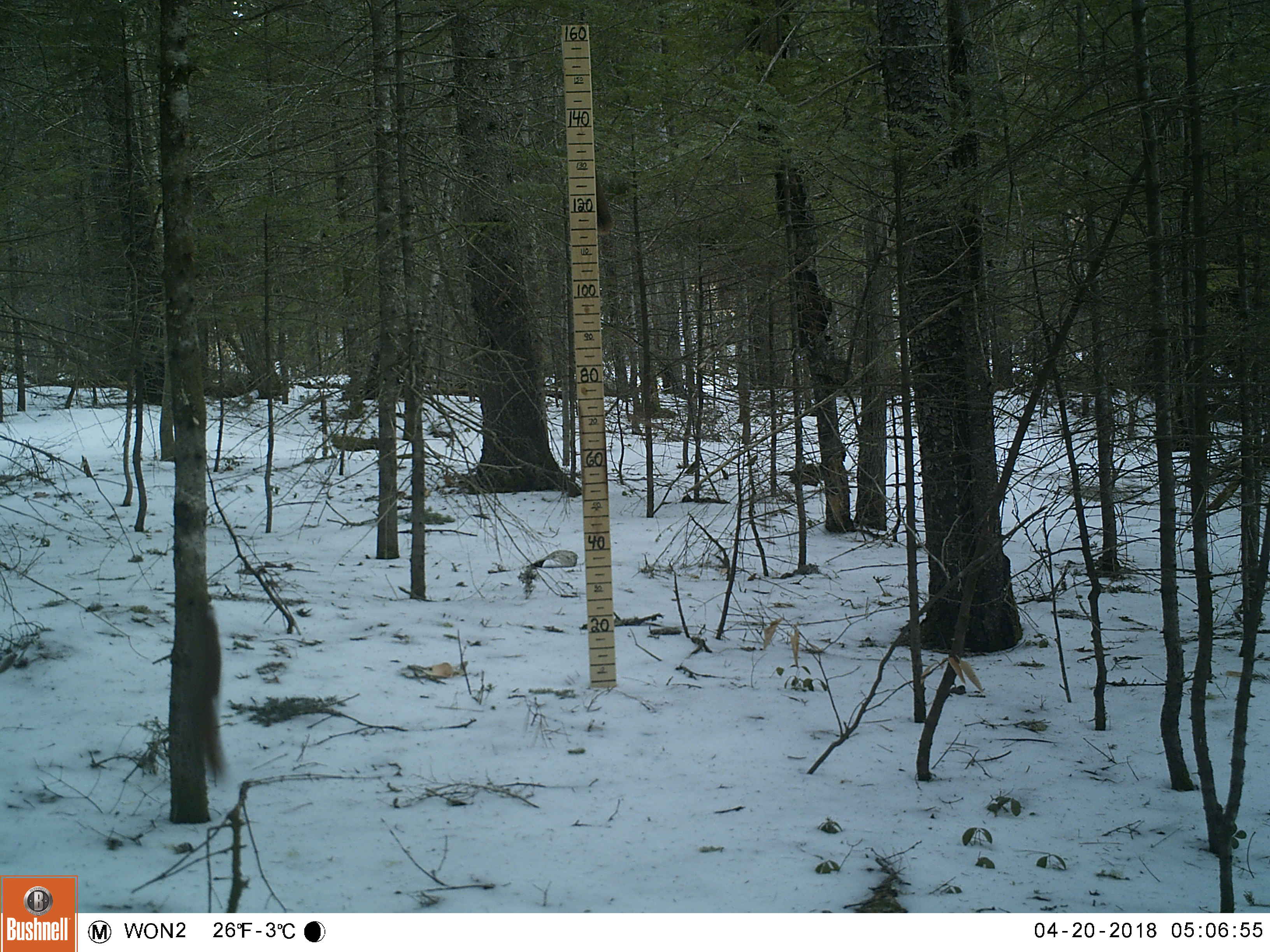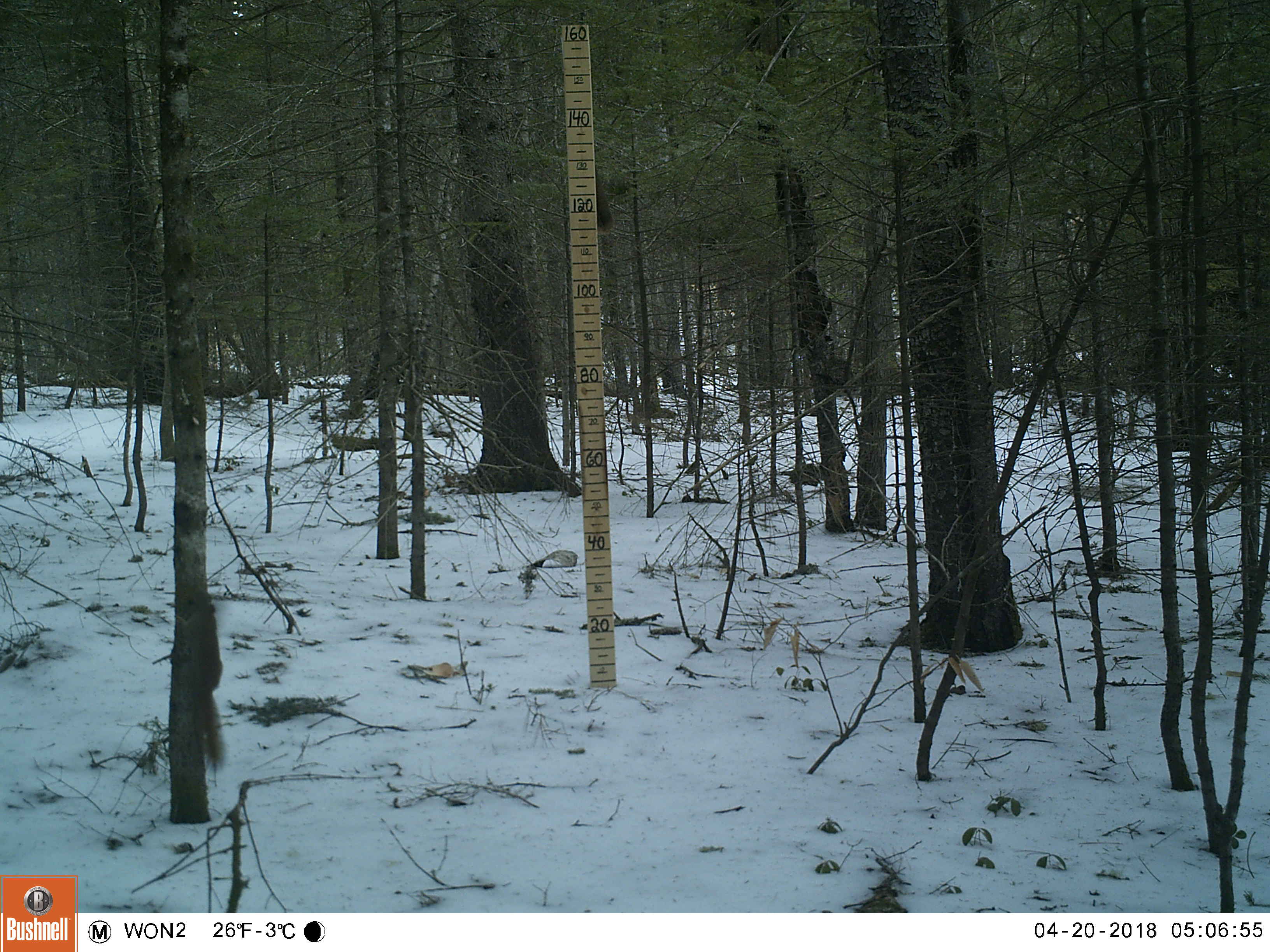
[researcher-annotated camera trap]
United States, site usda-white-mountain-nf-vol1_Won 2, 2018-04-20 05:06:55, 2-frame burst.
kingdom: Animalia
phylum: Chordata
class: Mammalia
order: Rodentia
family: Sciuridae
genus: Tamiasciurus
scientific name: Tamiasciurus hudsonicus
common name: red squirrel